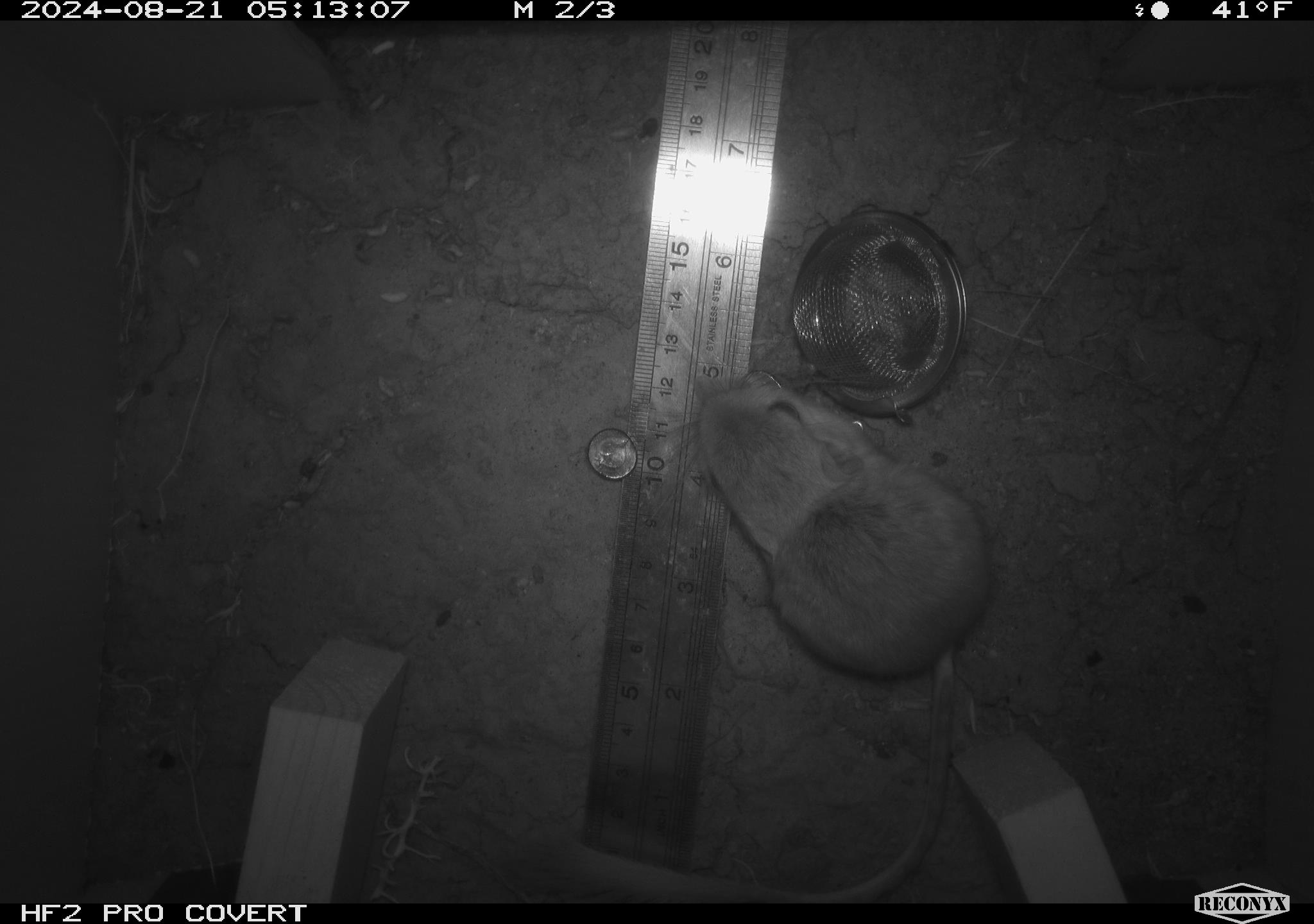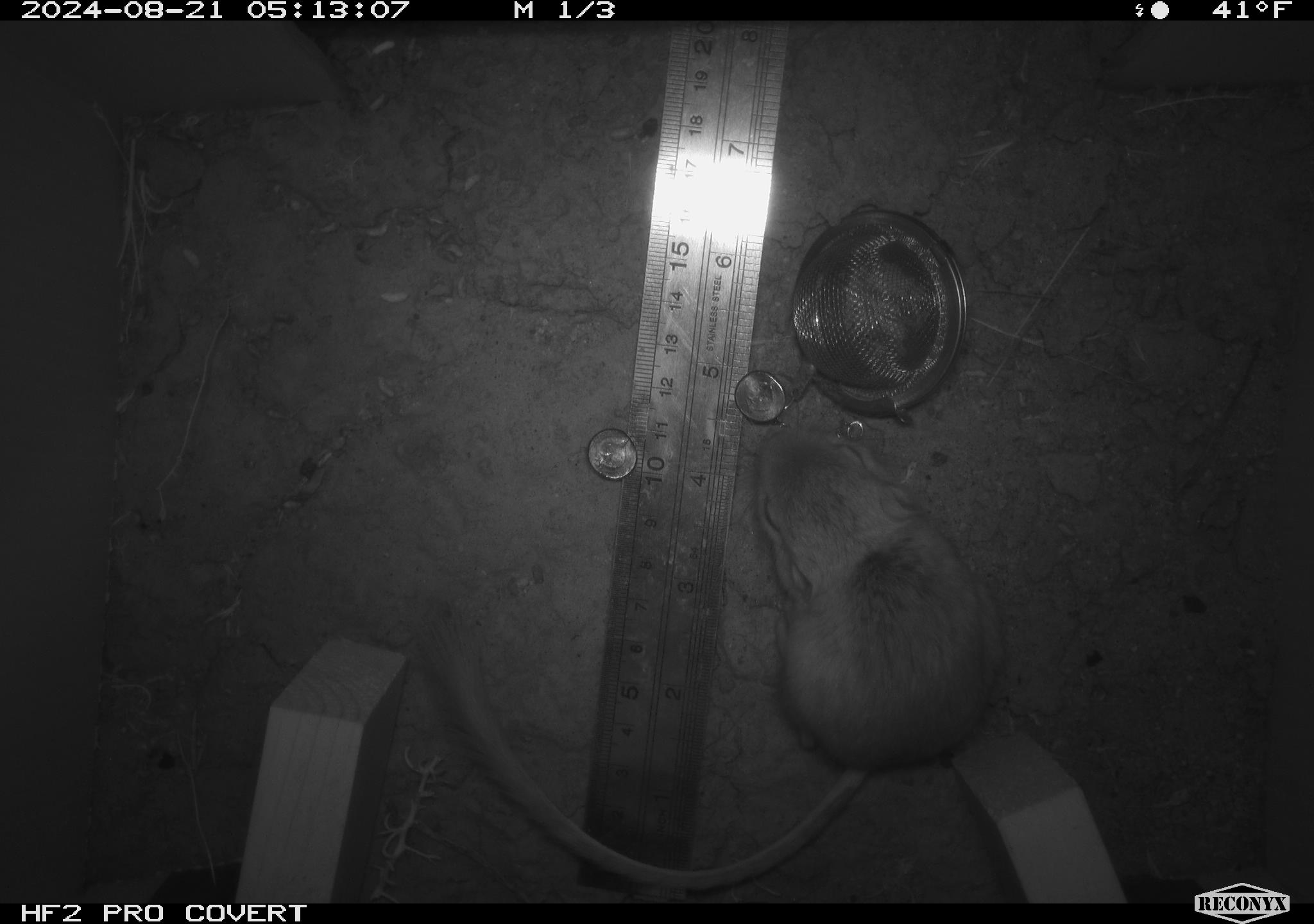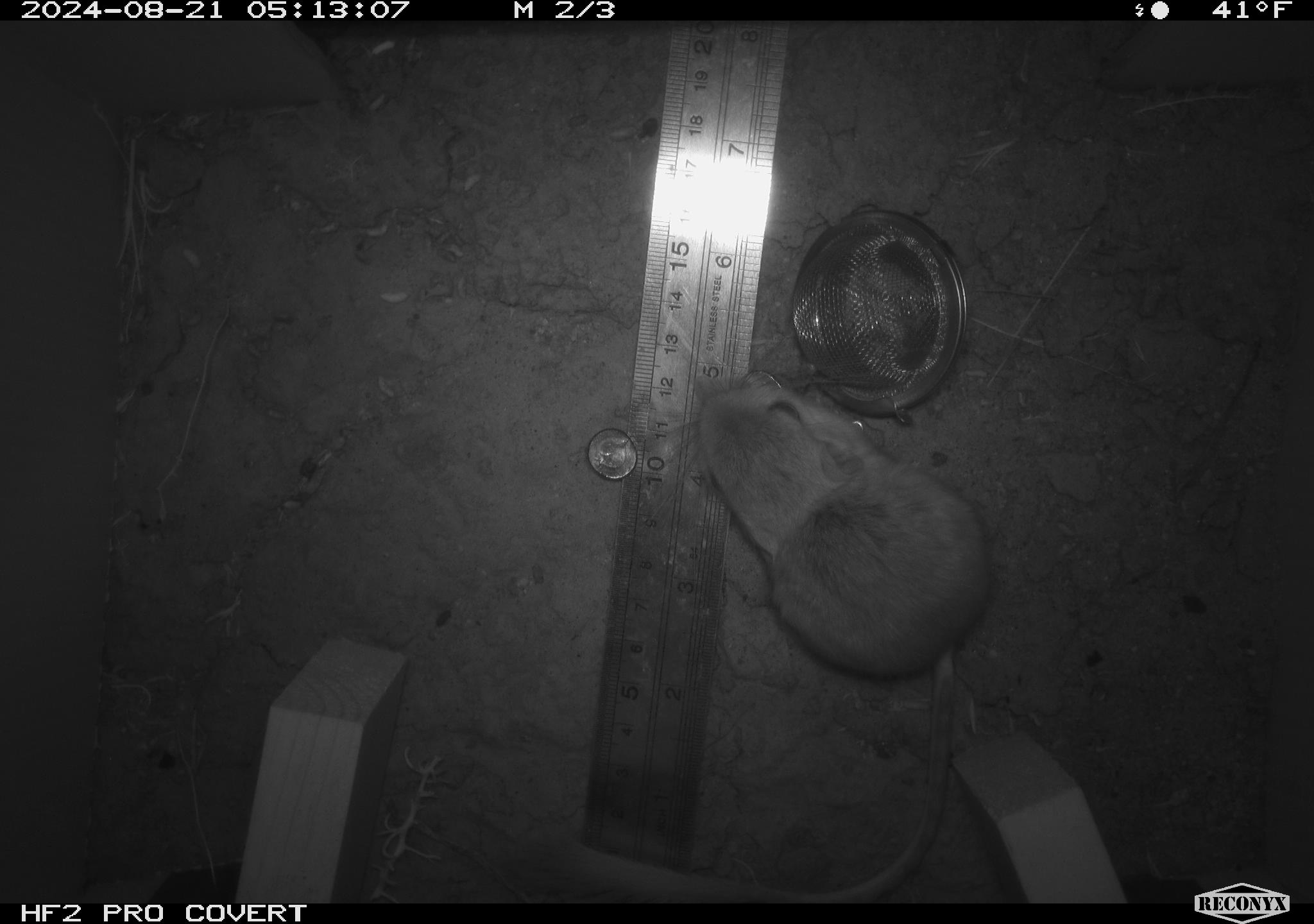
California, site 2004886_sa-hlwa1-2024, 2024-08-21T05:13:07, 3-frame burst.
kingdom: Animalia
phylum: Chordata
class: Mammalia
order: Rodentia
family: Heteromyidae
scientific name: Heteromyidae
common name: kangaroo rats and pocket mice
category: heteromyidae family